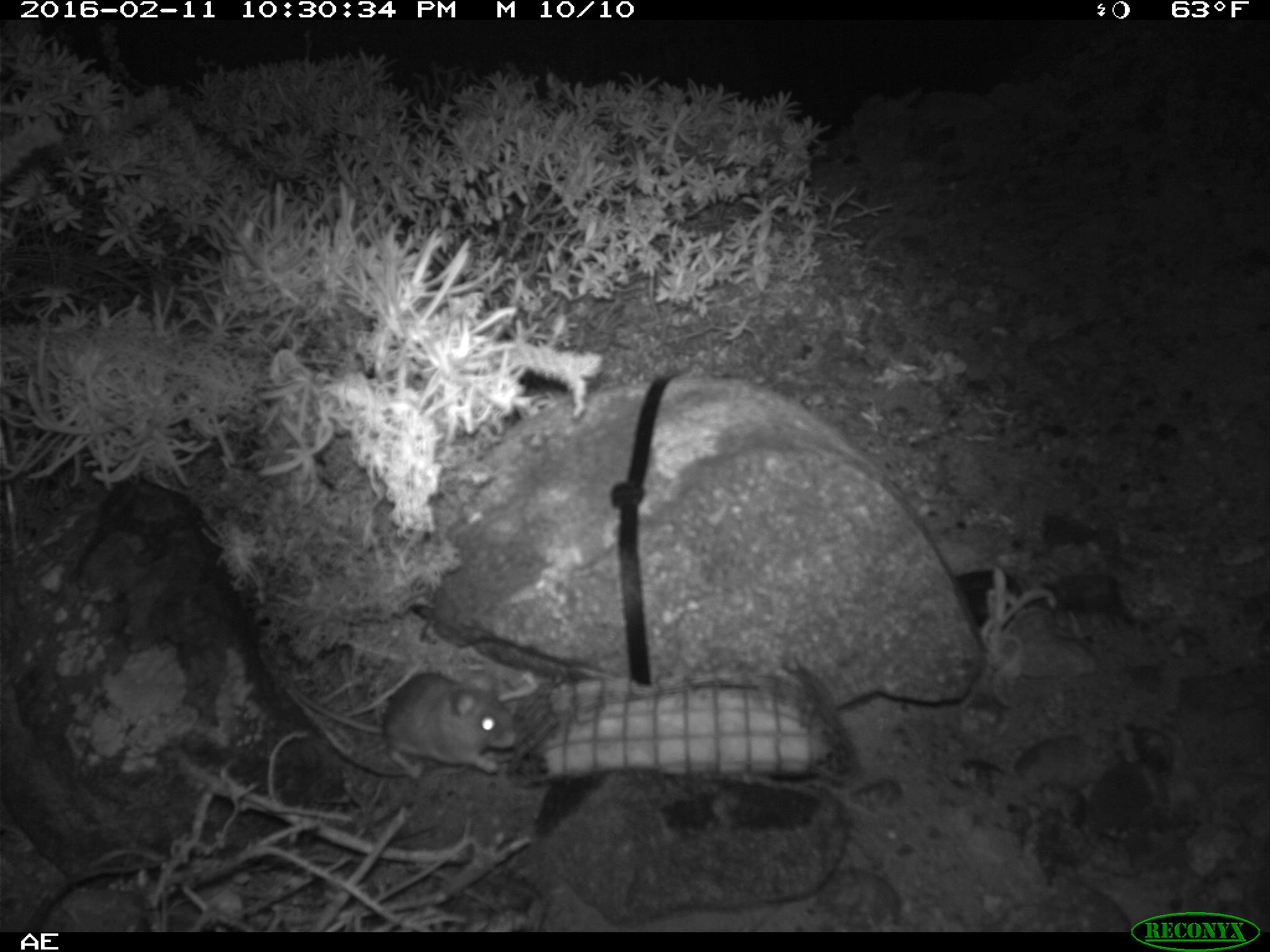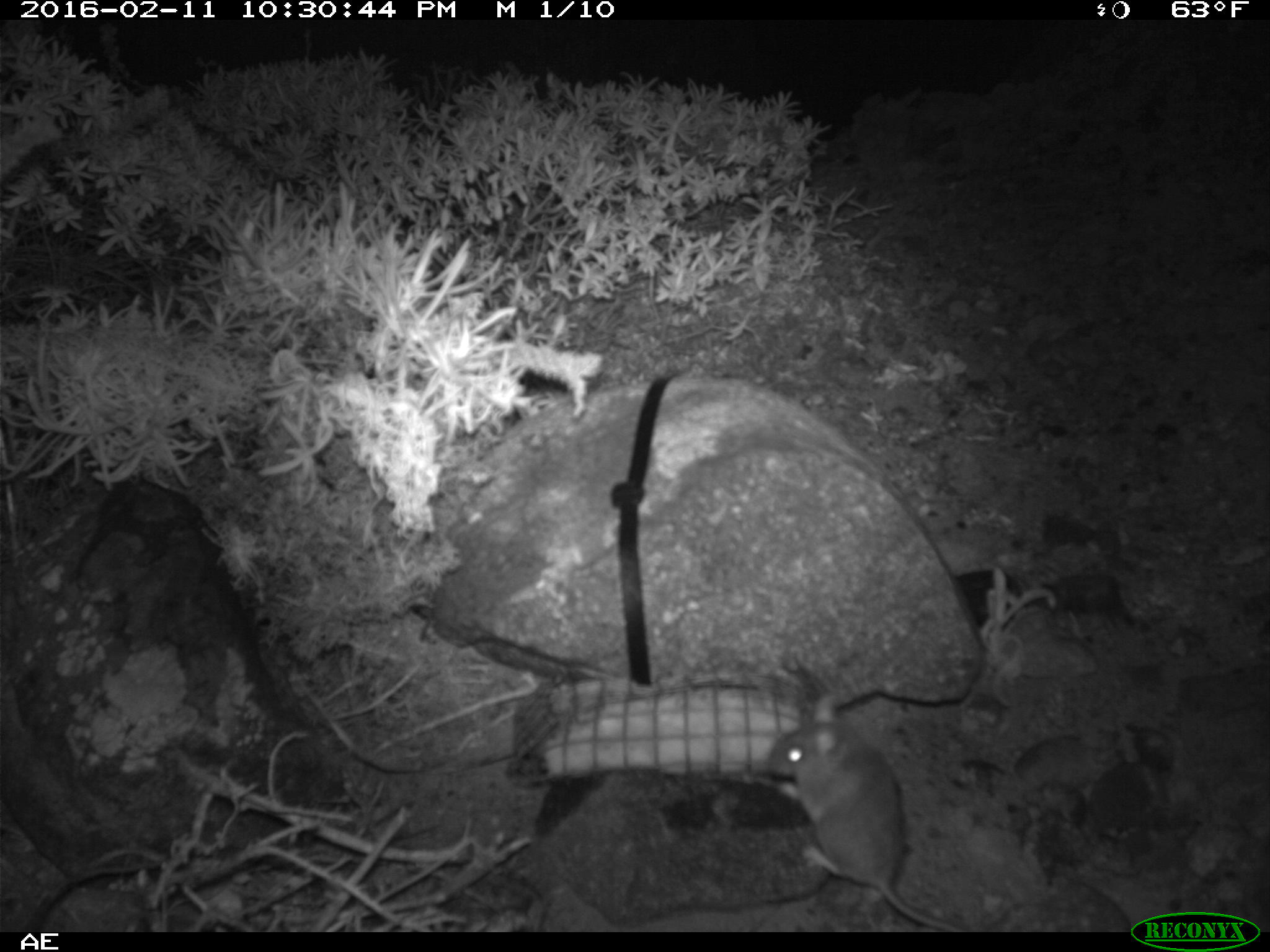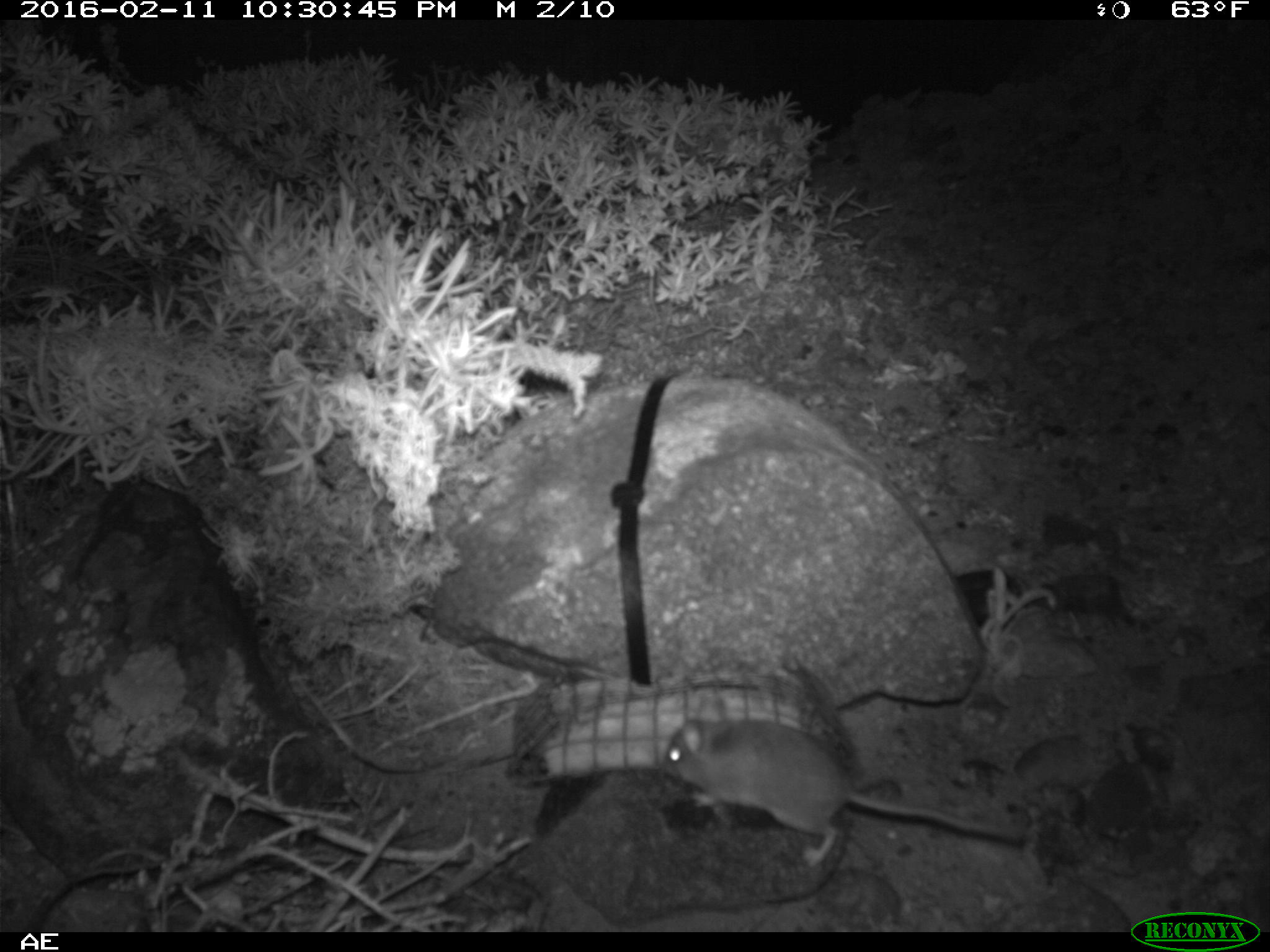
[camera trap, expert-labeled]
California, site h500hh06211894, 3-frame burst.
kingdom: Animalia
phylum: Chordata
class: Mammalia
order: Rodentia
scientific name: Rodentia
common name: rodent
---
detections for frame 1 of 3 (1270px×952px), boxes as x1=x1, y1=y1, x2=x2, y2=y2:
rodent: x1=284, y1=671, x2=527, y2=772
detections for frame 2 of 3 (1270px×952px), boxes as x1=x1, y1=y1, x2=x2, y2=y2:
rodent: x1=763, y1=694, x2=966, y2=930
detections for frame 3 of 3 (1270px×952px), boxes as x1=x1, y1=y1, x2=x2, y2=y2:
rodent: x1=662, y1=711, x2=1031, y2=866